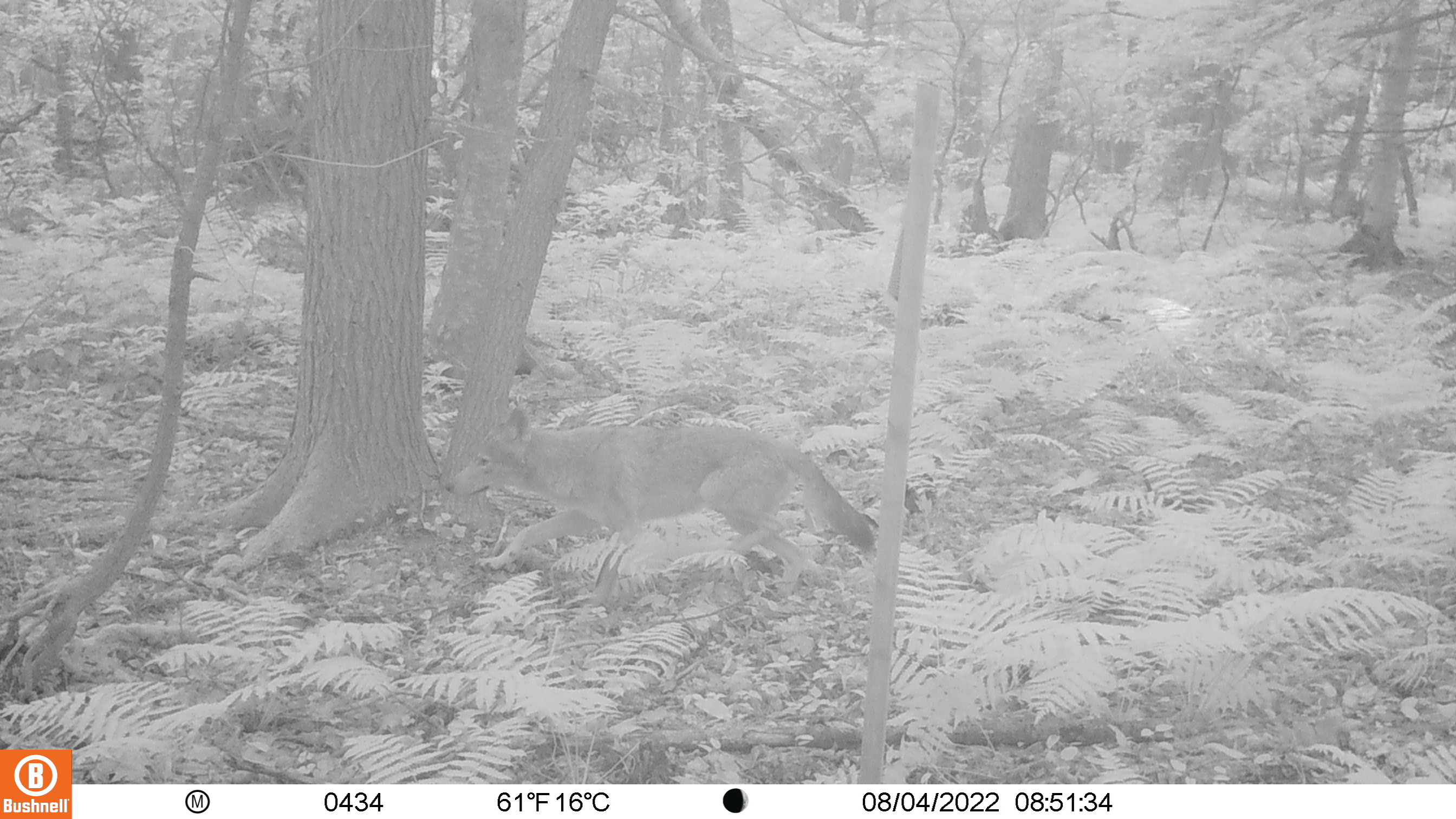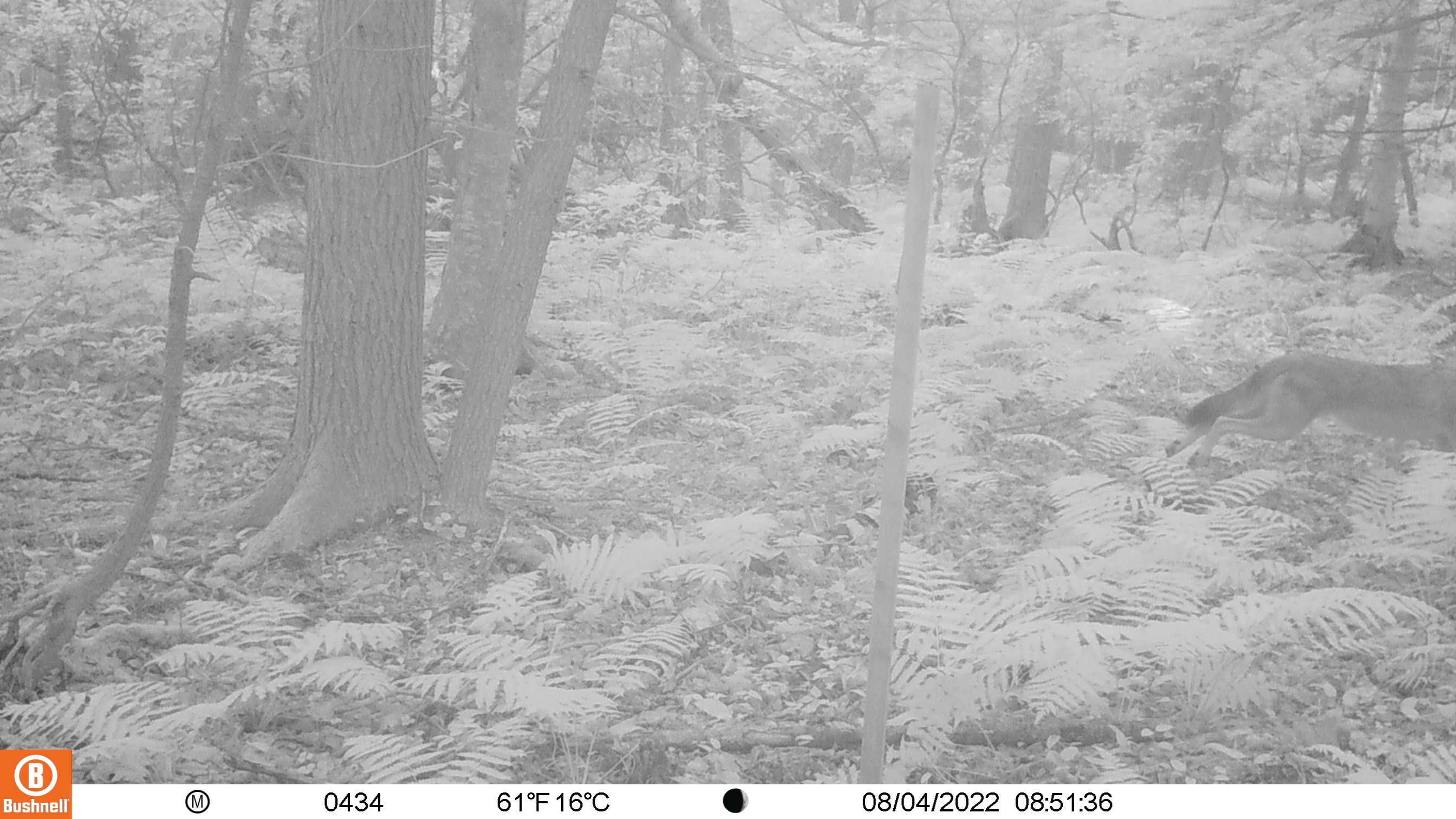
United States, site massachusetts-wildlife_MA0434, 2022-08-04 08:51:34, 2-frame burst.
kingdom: Animalia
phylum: Chordata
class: Mammalia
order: Carnivora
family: Canidae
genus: Canis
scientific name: Canis latrans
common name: coyote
Coyote (Canis latrans).